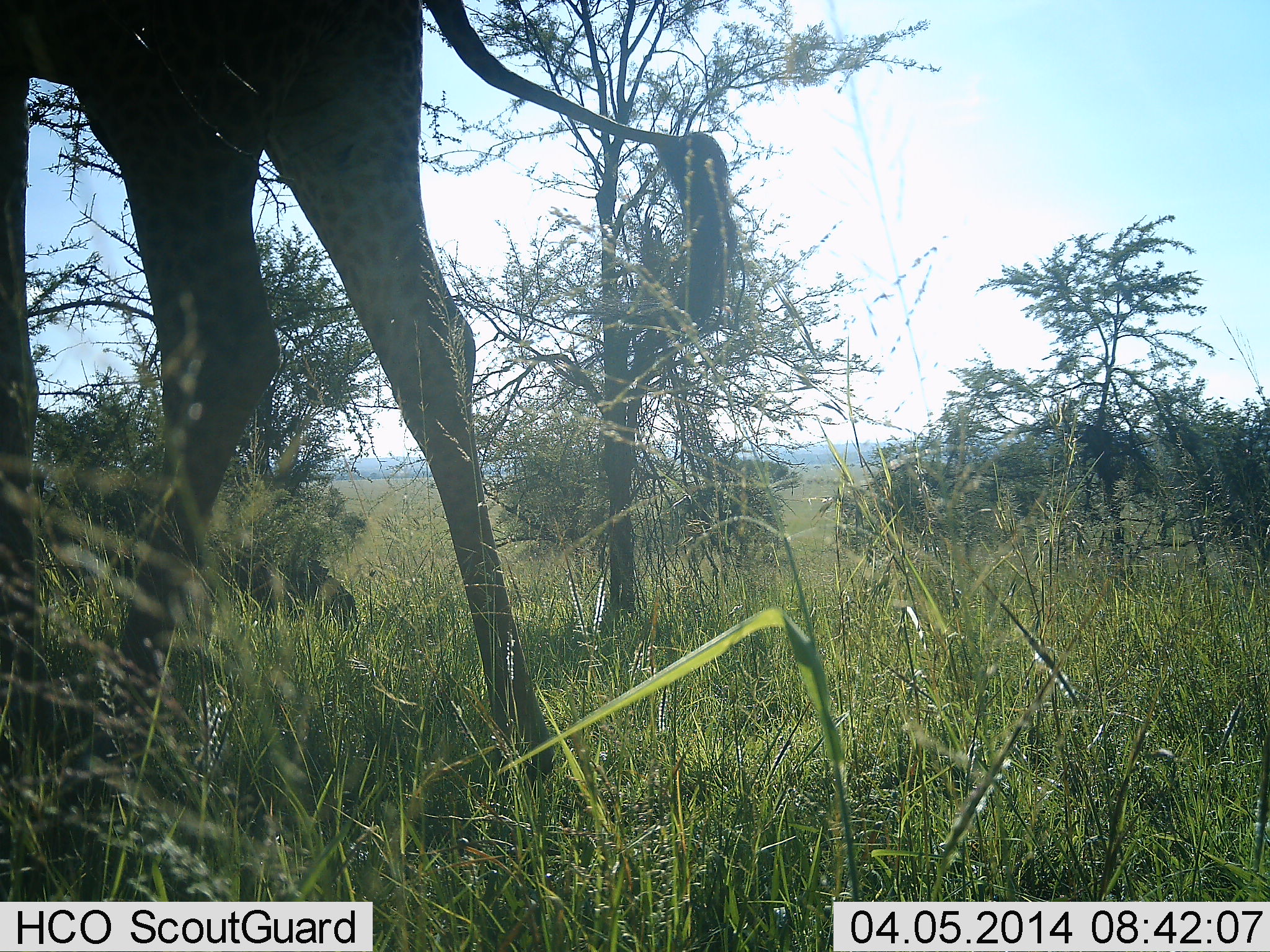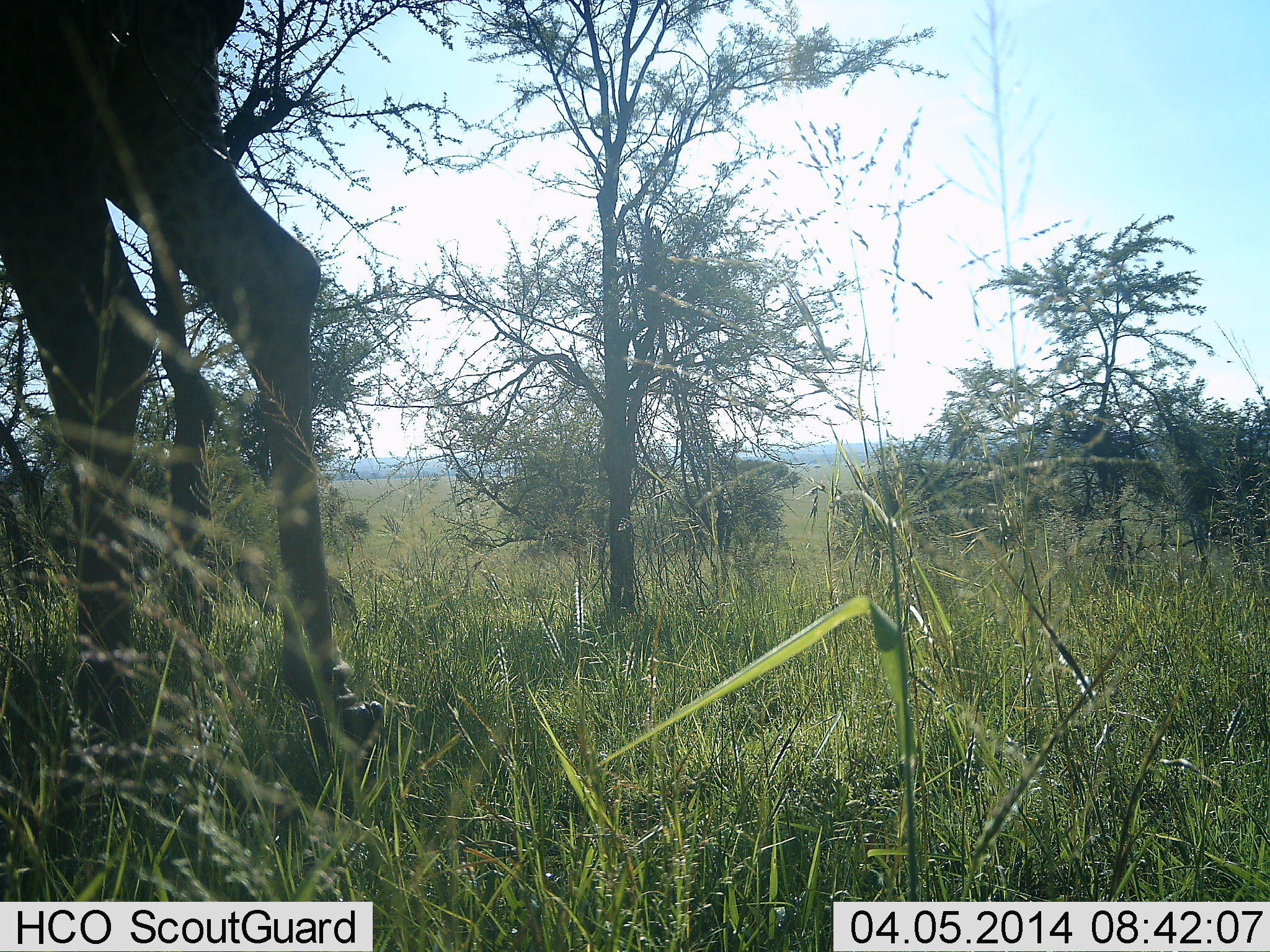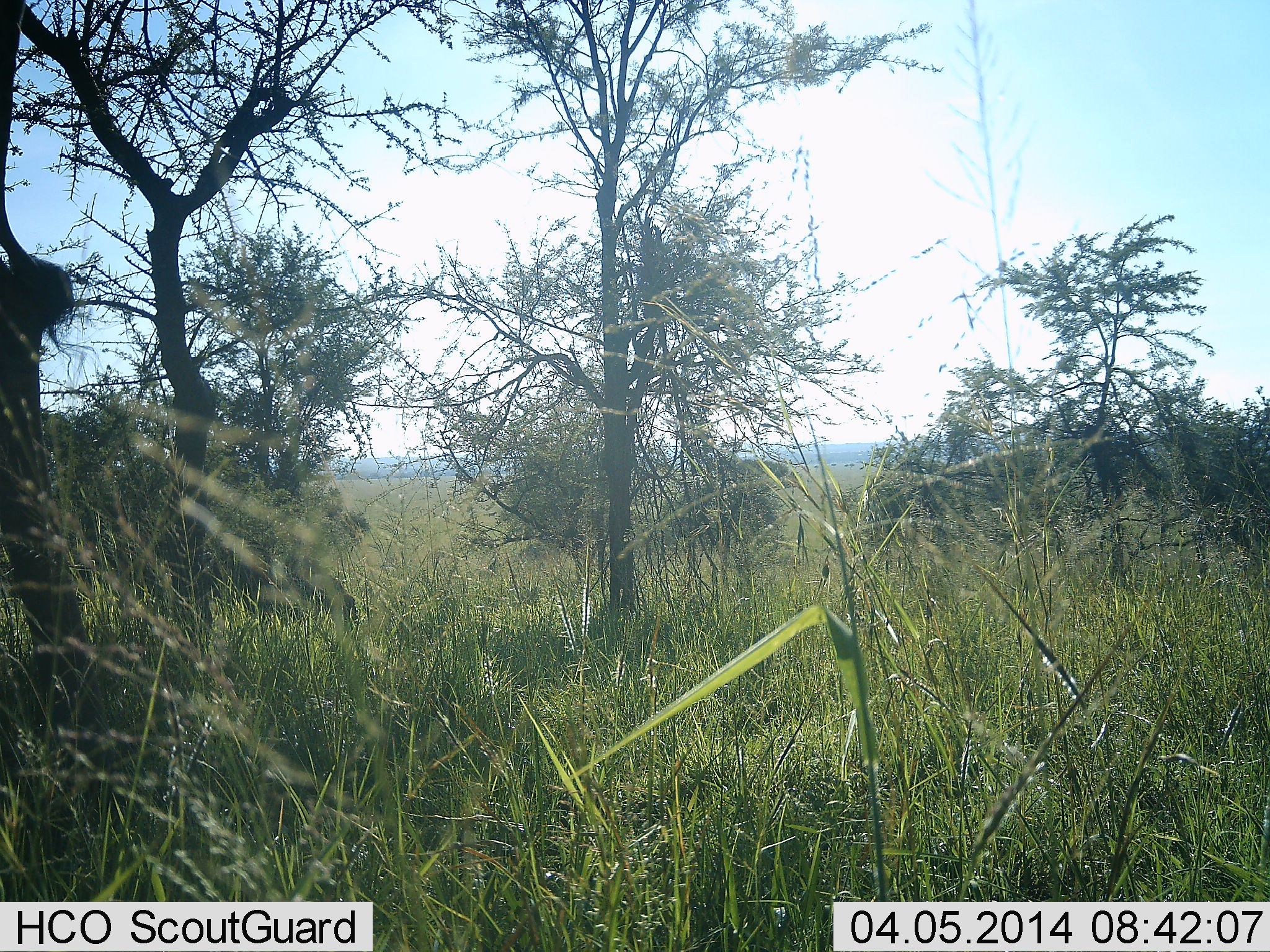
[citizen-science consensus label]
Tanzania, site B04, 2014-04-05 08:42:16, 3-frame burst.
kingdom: Animalia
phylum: Chordata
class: Mammalia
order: Artiodactyla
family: Giraffidae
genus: Giraffa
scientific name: Giraffa camelopardalis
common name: giraffe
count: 1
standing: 10%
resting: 0%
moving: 100%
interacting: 0%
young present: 0%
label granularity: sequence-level